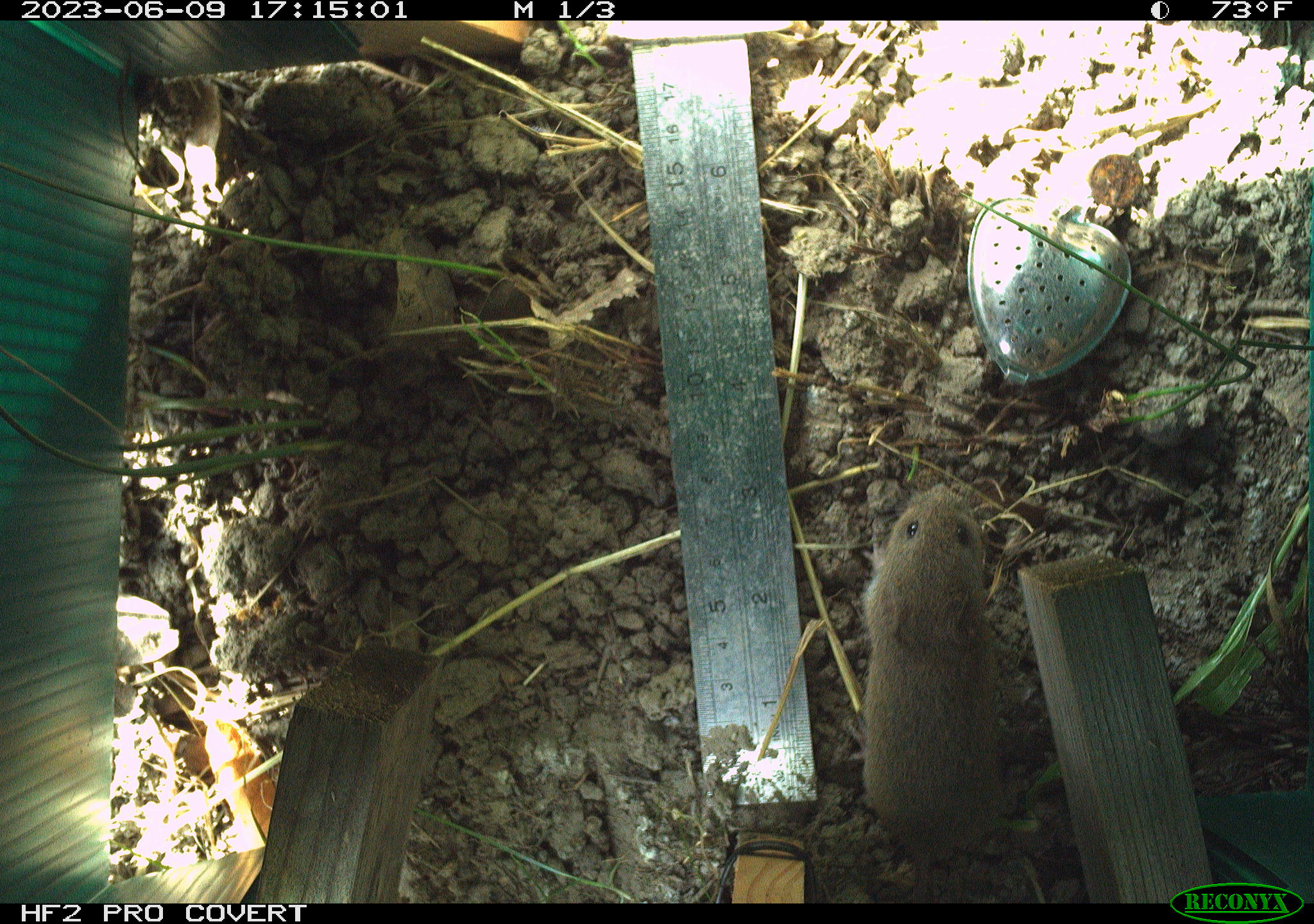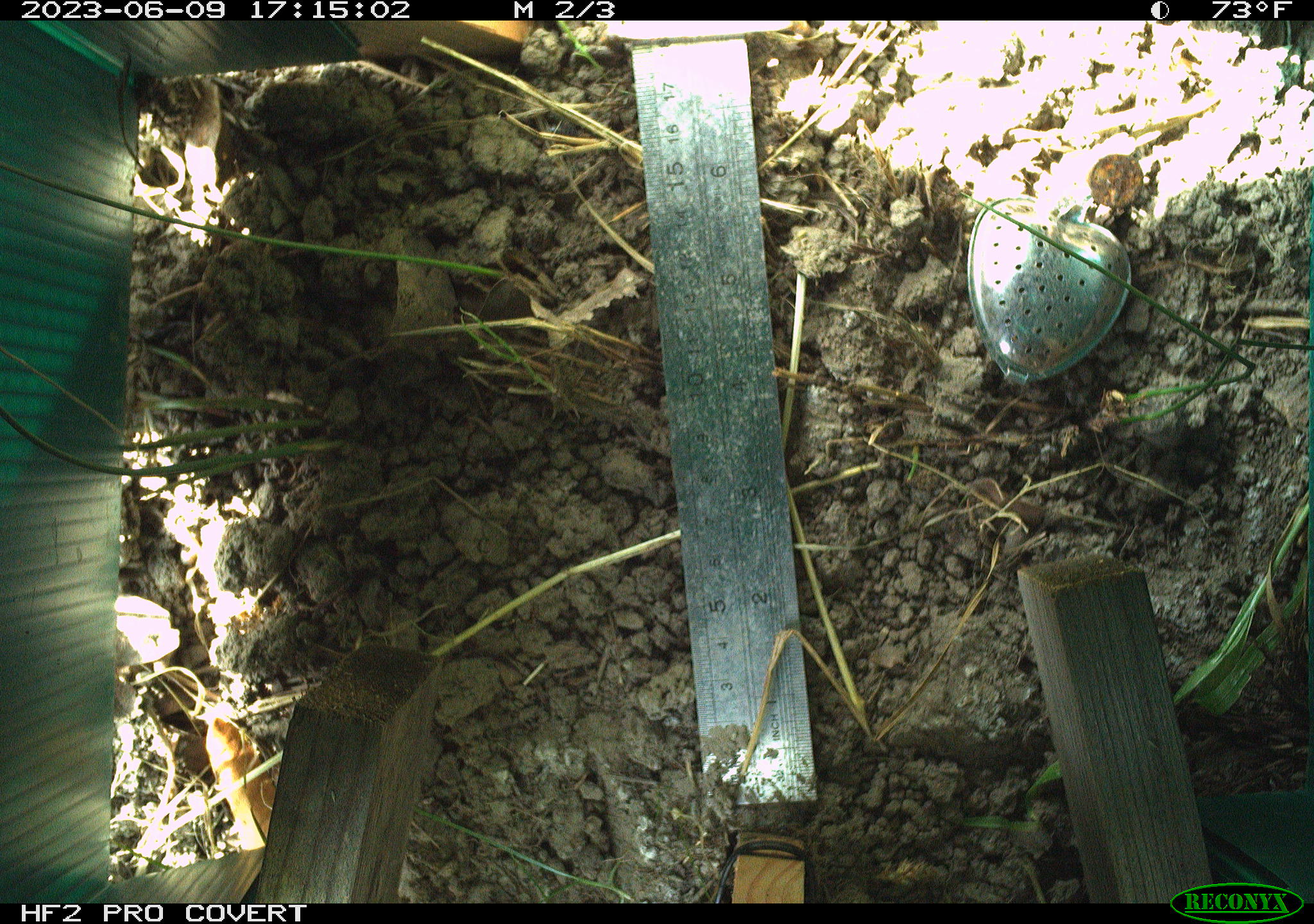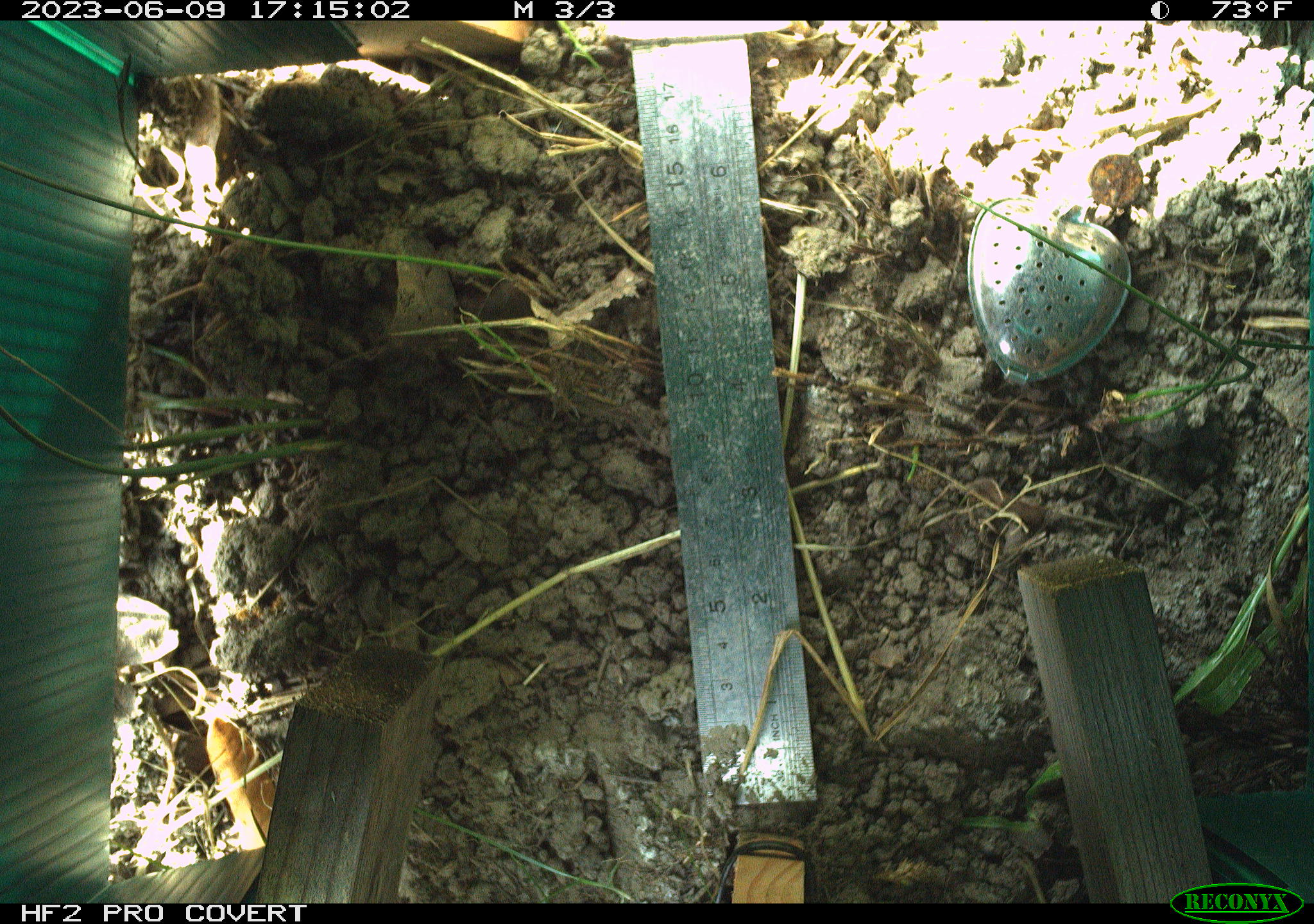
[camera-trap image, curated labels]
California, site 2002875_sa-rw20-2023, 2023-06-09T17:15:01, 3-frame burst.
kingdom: Animalia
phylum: Chordata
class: Mammalia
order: Rodentia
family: Cricetidae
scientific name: Arvicolinae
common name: voles, lemmings, and muskrats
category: arvicolinae subfamily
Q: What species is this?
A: Arvicolinae subfamily (voles, lemmings, and muskrats) (Arvicolinae).